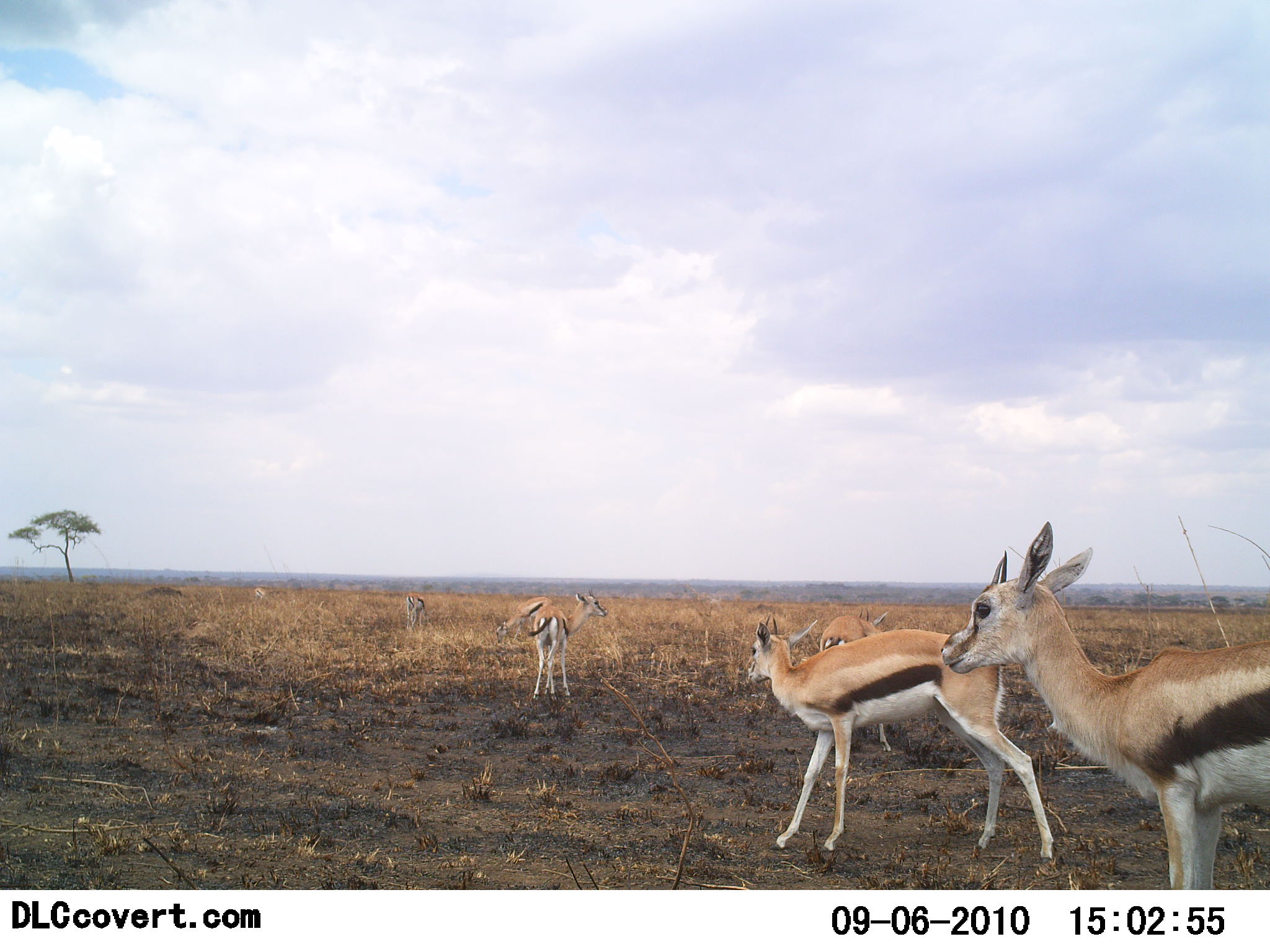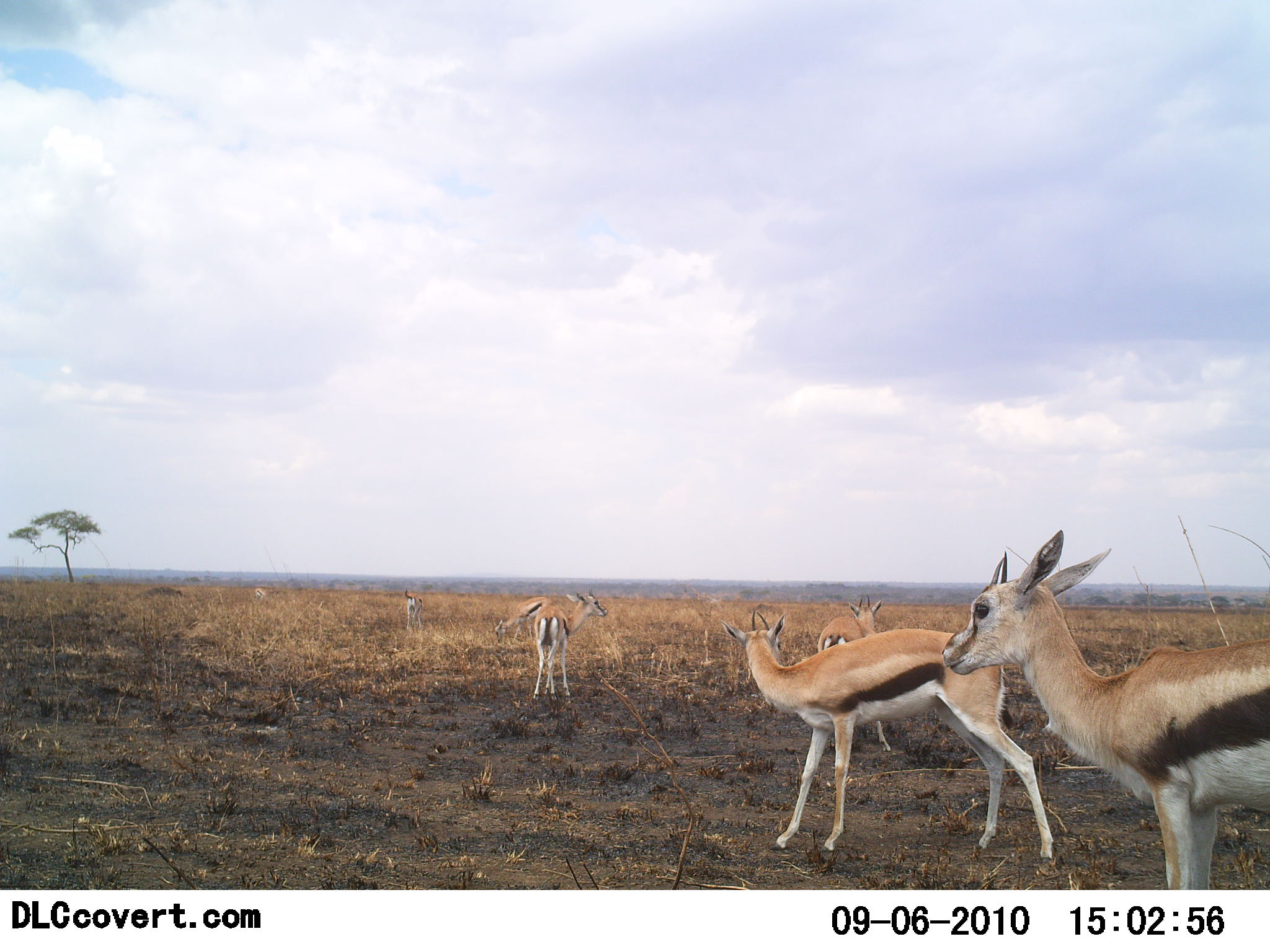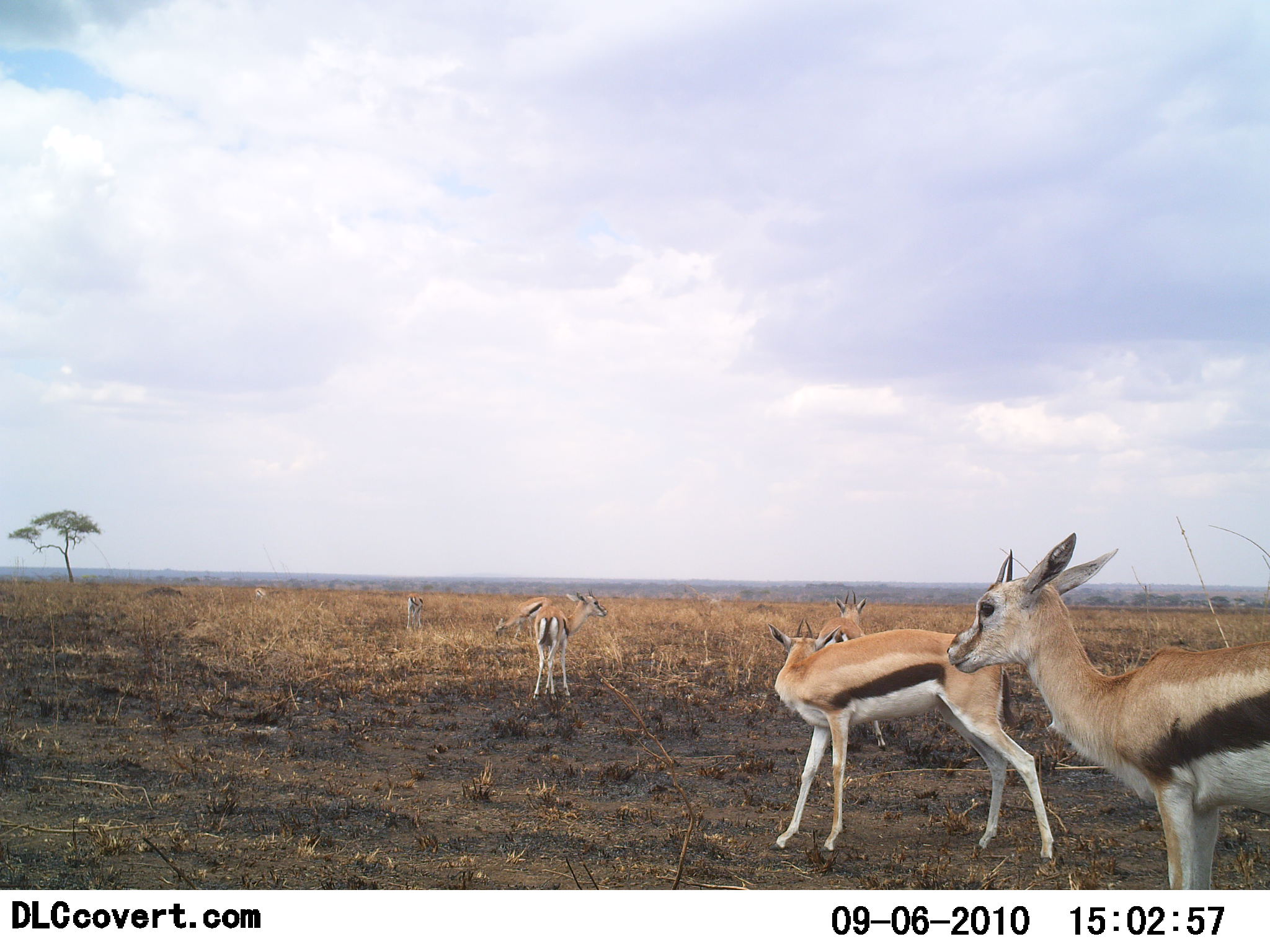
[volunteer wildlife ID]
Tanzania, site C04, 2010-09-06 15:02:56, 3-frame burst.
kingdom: Animalia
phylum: Chordata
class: Mammalia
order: Artiodactyla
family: Bovidae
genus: Eudorcas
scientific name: Eudorcas thomsonii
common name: thomson's gazelle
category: gazellethomsons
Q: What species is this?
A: Gazellethomsons (thomson's gazelle) (Eudorcas thomsonii).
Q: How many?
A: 6.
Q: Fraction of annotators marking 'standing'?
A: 92%.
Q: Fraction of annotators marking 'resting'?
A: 0%.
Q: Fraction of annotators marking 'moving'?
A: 15%.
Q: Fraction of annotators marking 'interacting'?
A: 0%.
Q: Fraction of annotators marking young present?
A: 0%.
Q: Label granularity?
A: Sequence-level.